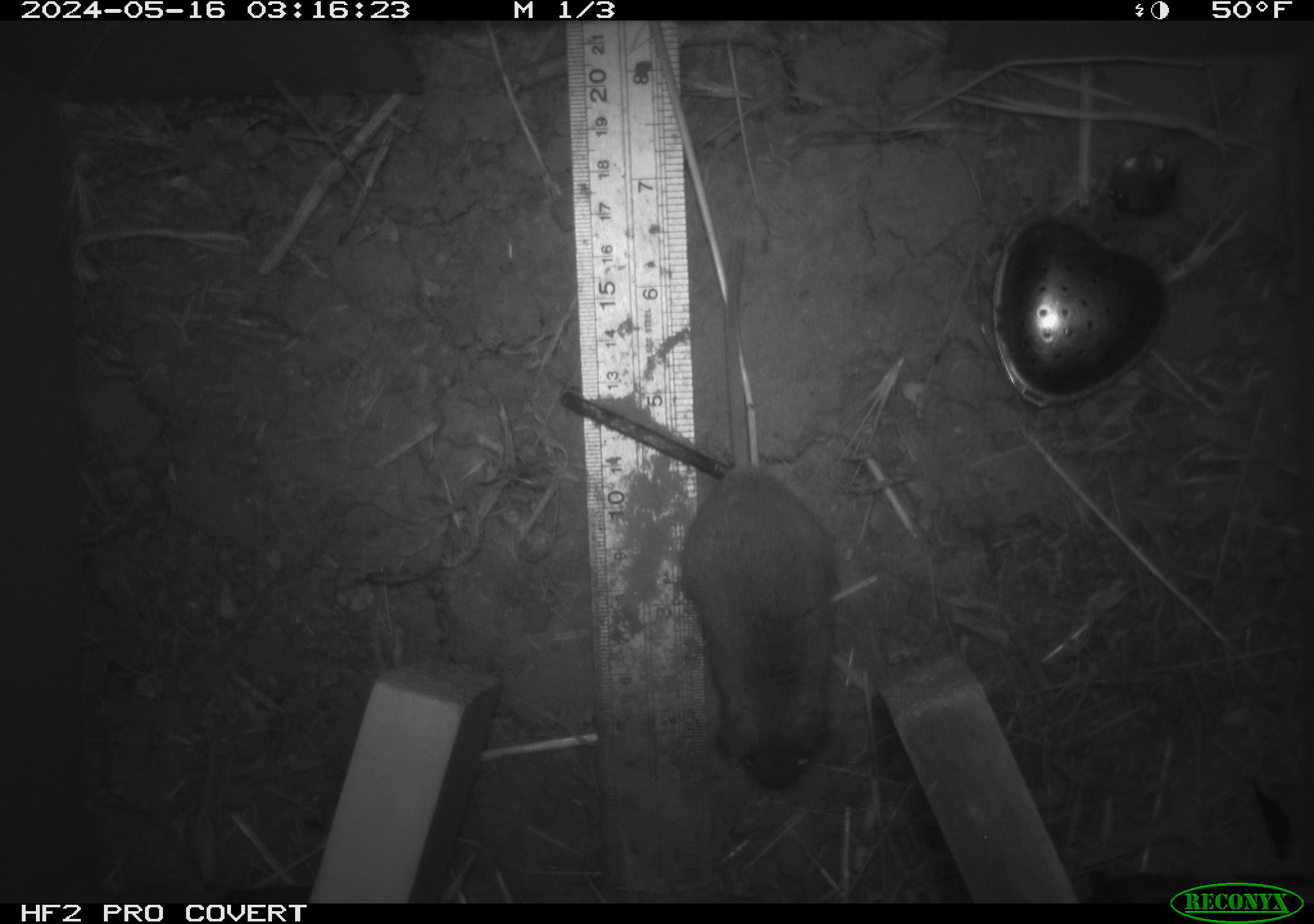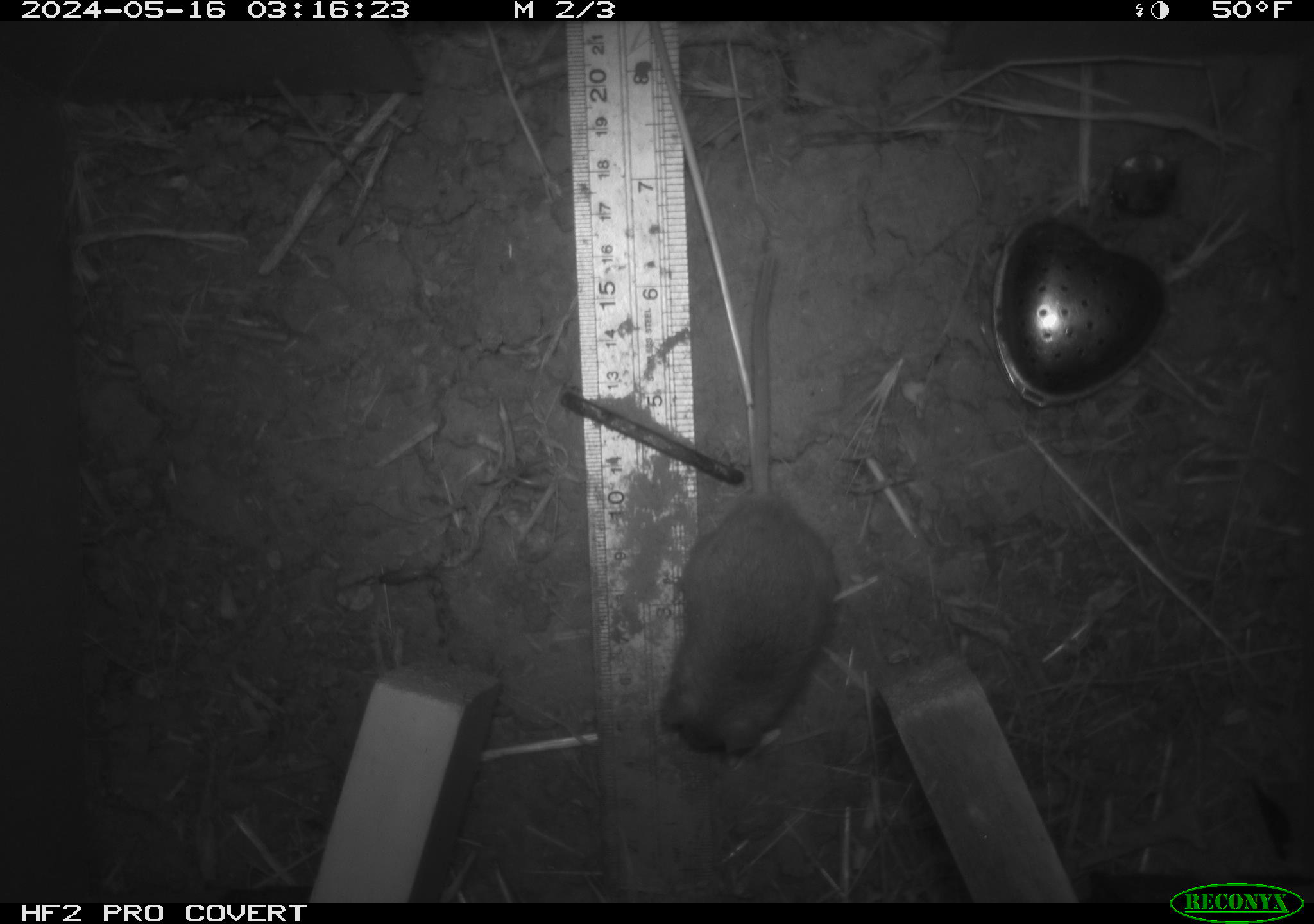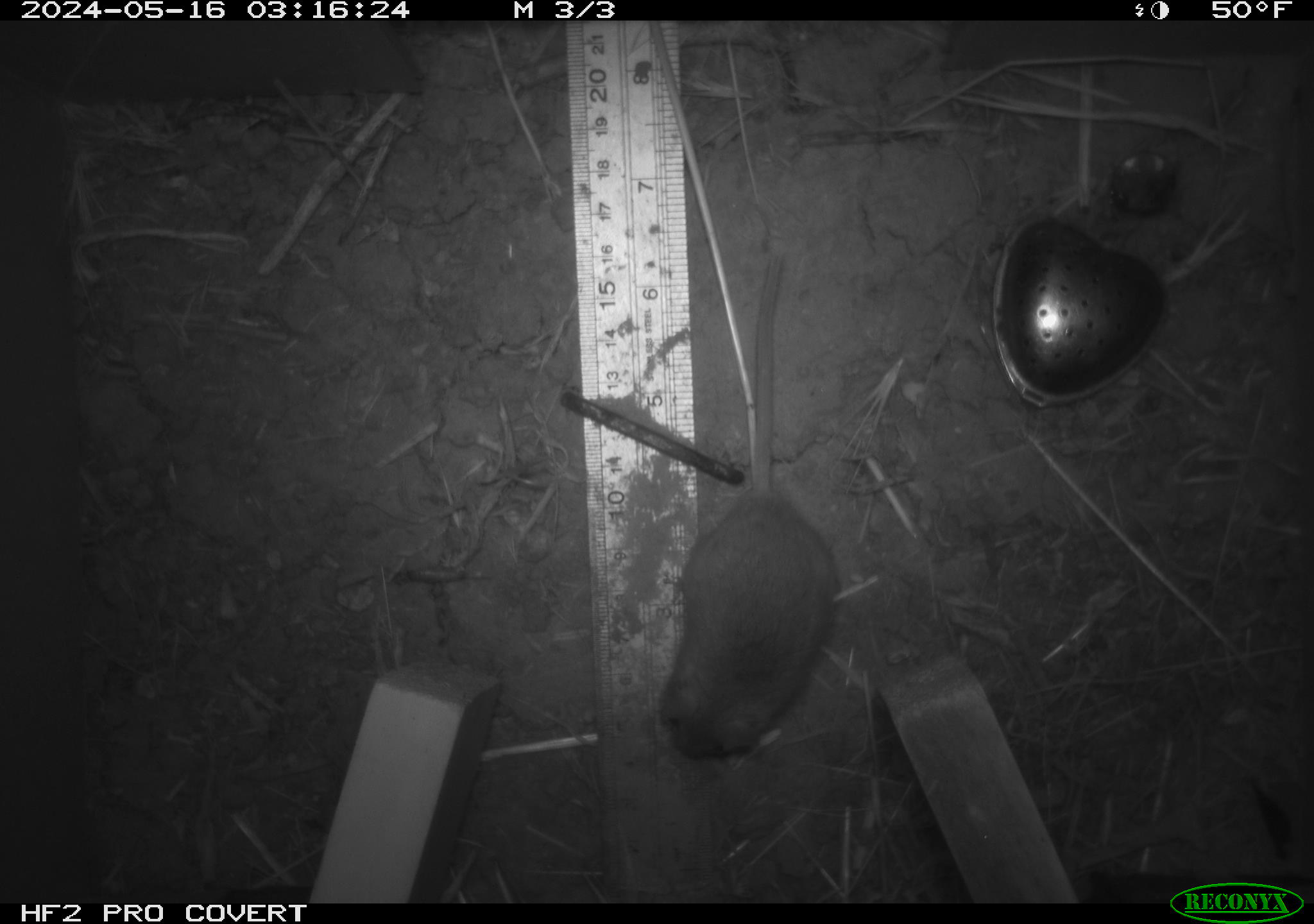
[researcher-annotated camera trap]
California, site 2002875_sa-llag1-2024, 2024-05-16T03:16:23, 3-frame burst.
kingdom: Animalia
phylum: Chordata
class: Mammalia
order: Rodentia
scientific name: Rodentia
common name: mouse species